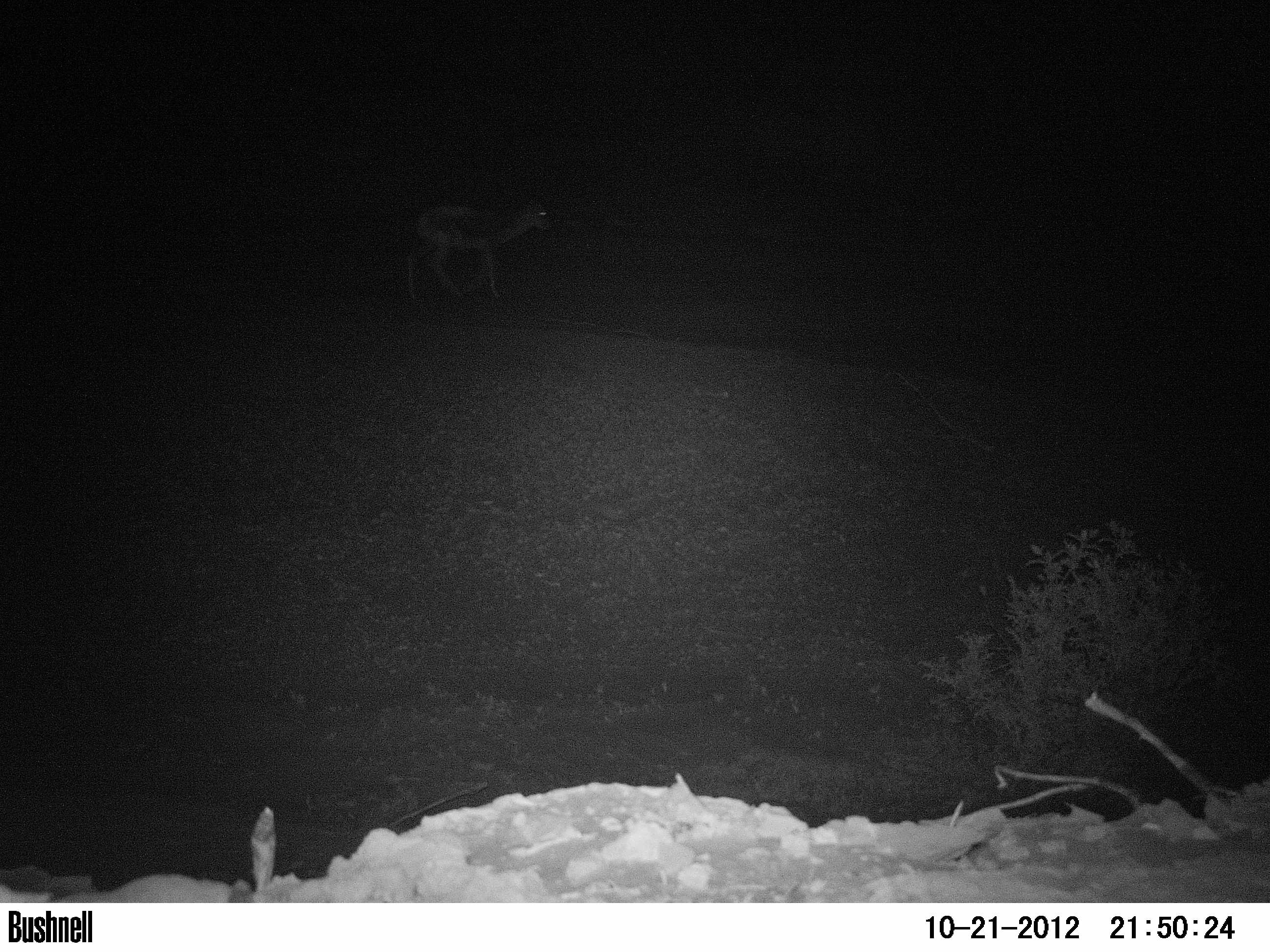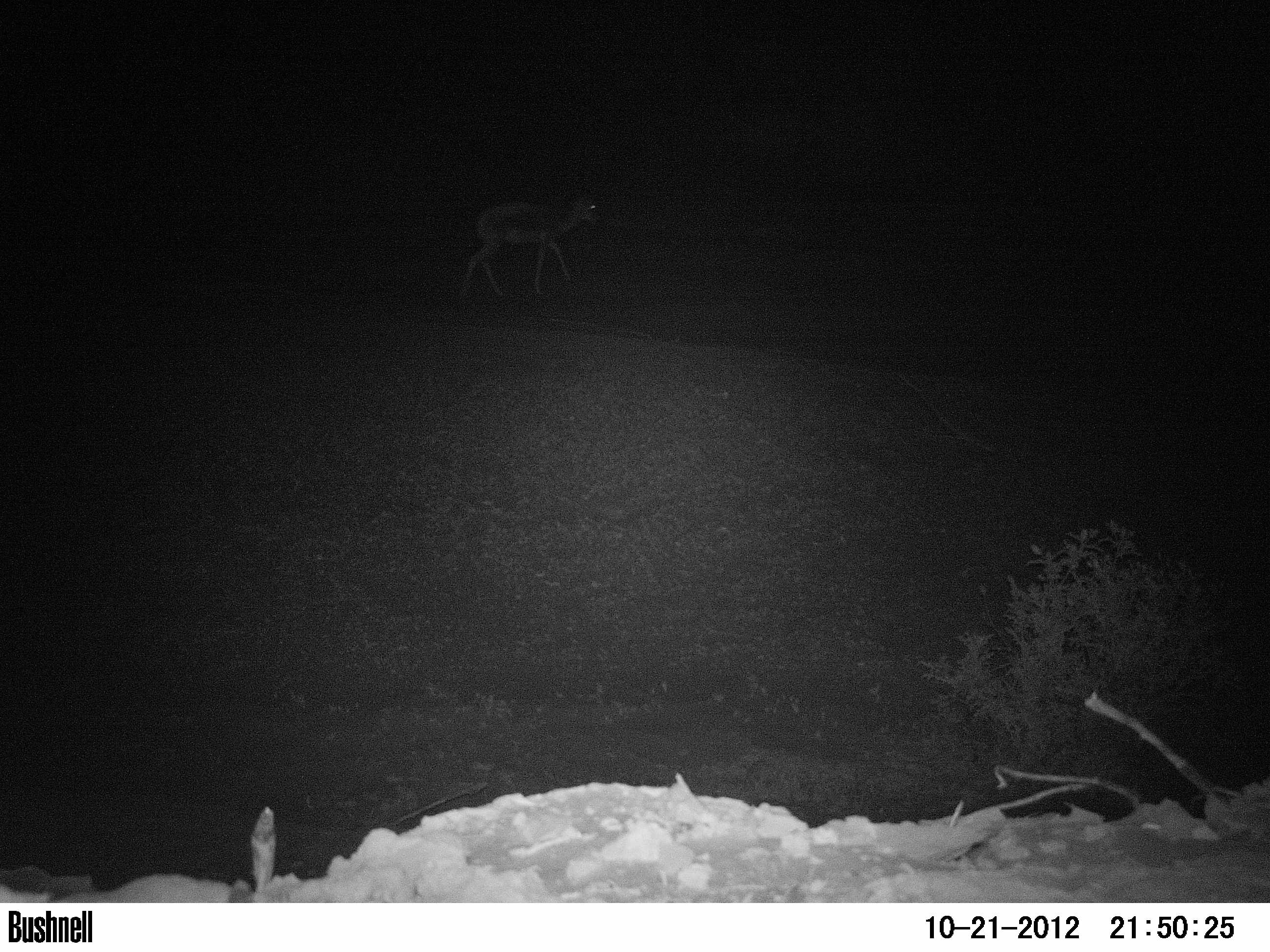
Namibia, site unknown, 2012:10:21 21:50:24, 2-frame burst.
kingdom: Animalia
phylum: Chordata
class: Mammalia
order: Artiodactyla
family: Bovidae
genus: Antidorcas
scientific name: Antidorcas marsupialis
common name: springbok